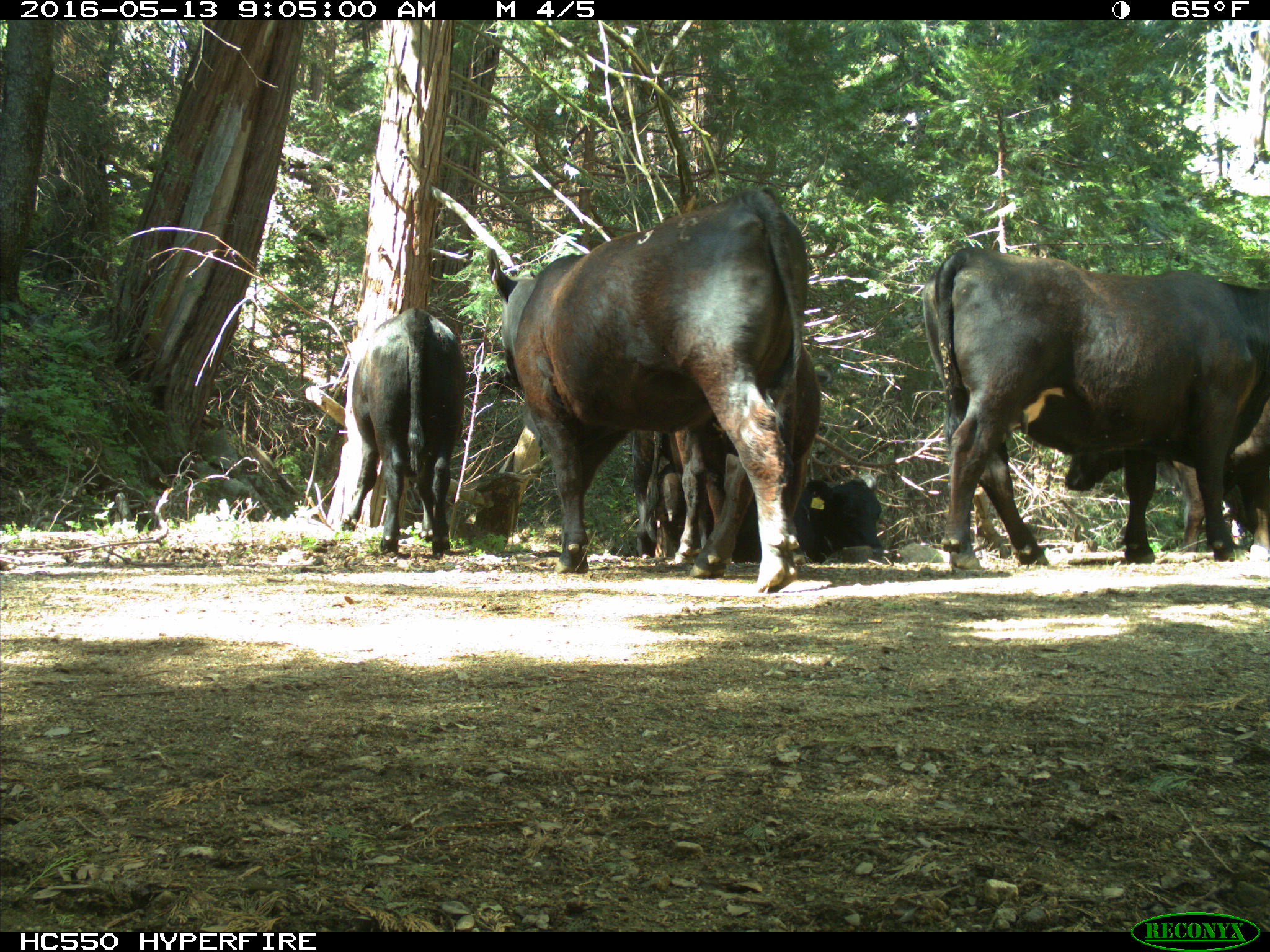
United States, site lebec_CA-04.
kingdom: Animalia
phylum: Chordata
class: Mammalia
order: Artiodactyla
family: Bovidae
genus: Bos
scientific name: Bos taurus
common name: domestic cow